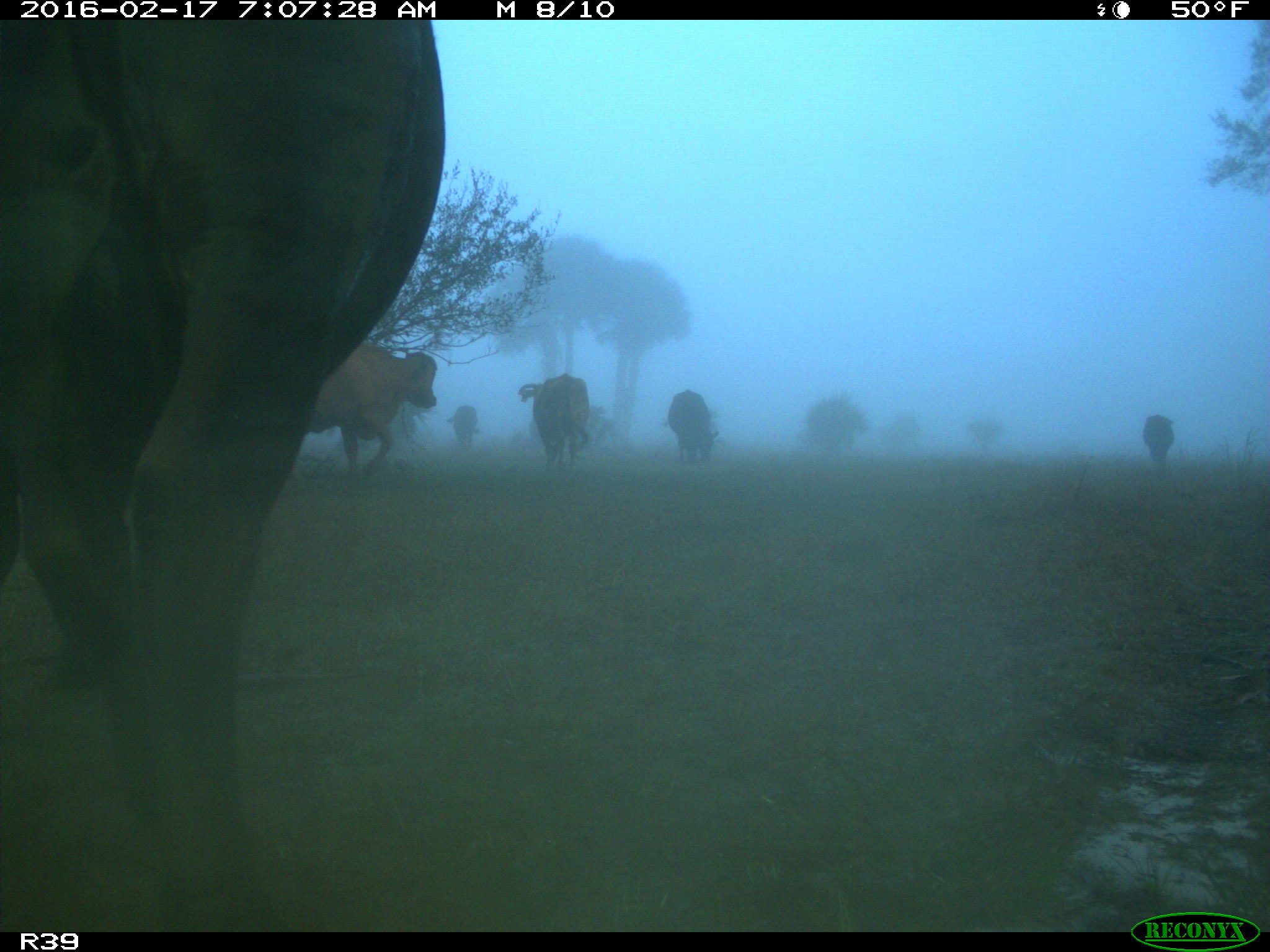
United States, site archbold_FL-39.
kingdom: Animalia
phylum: Chordata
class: Mammalia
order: Artiodactyla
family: Bovidae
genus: Bos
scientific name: Bos taurus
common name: domestic cow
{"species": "Bos taurus (domestic cow)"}